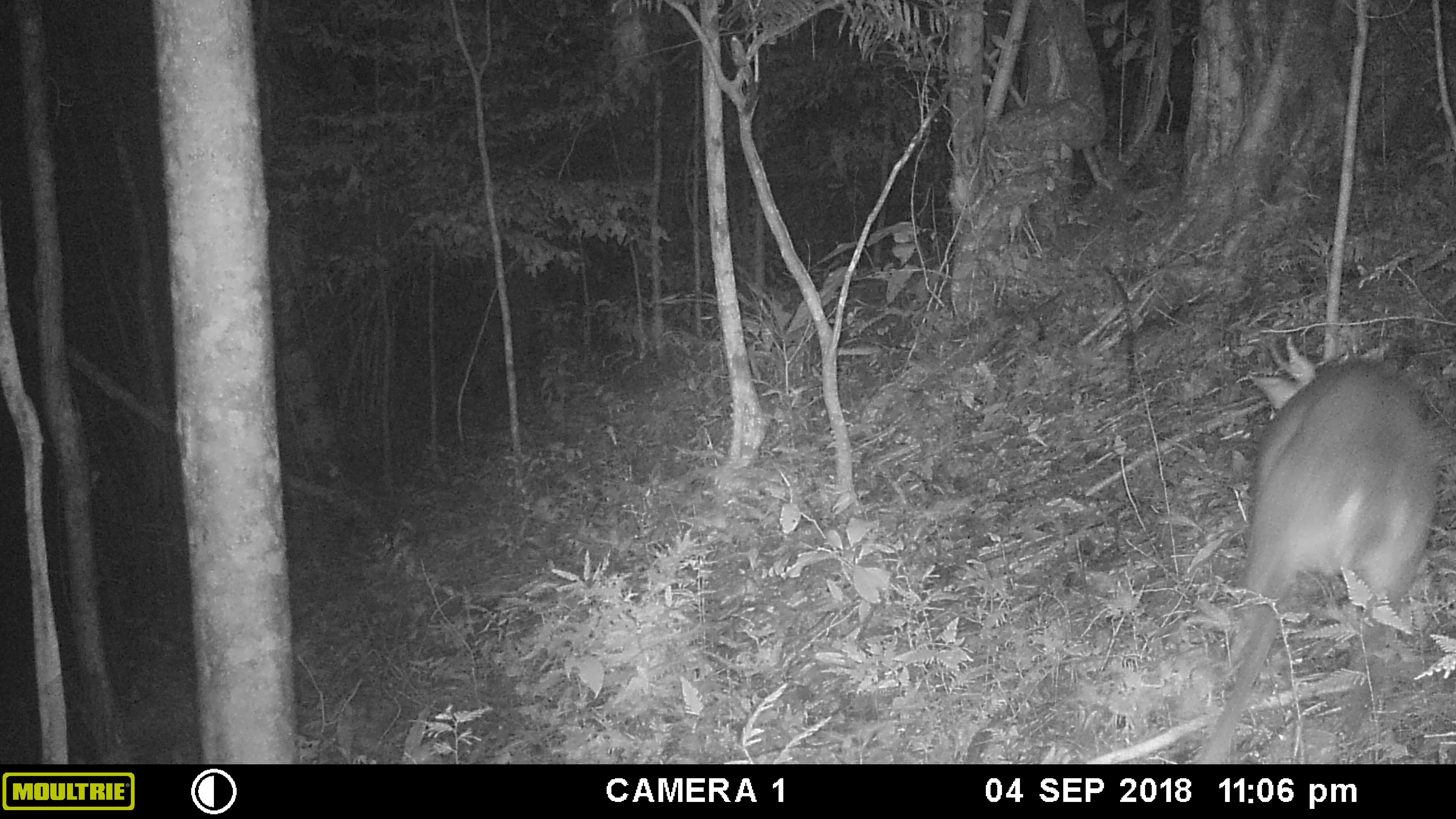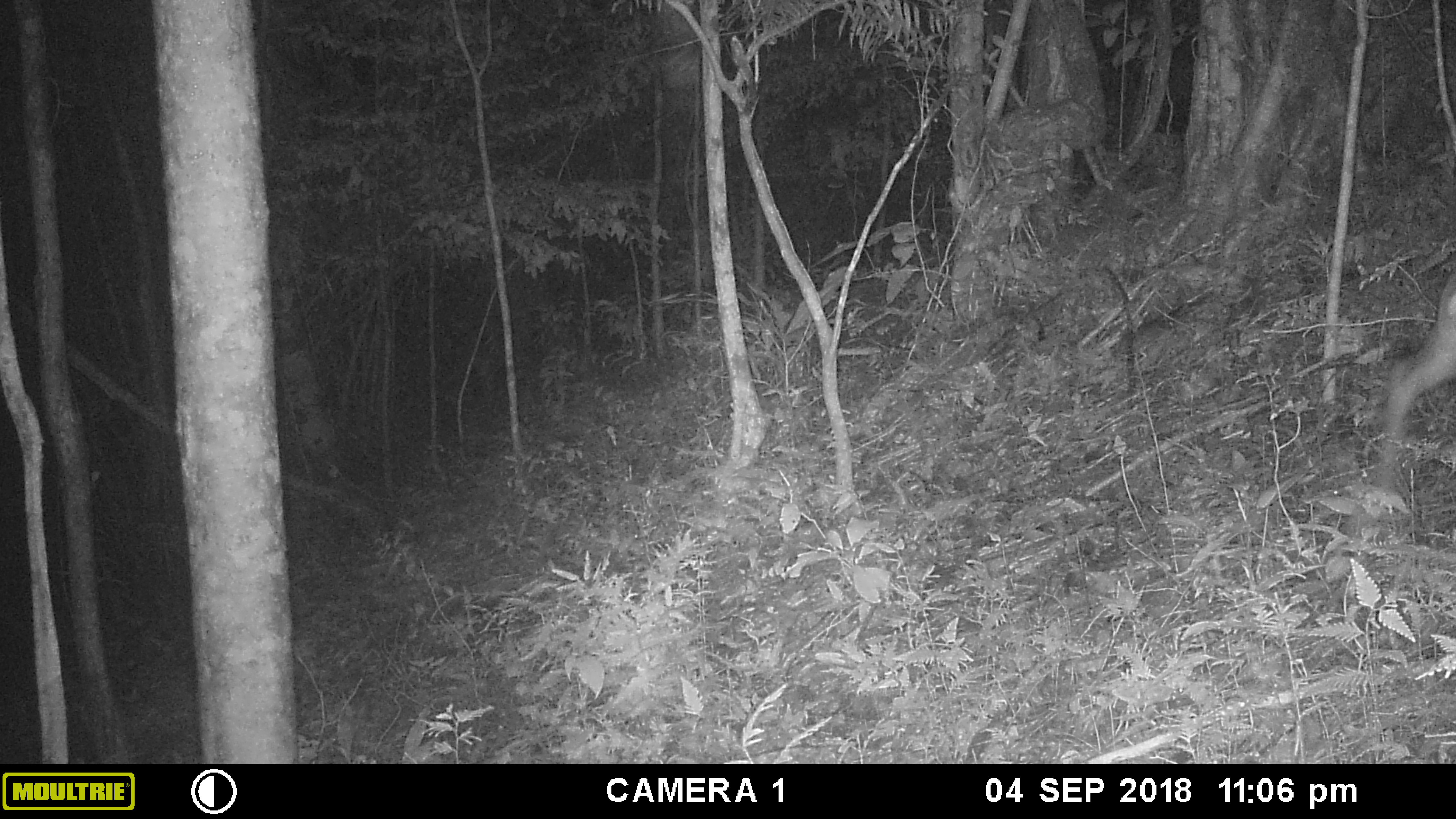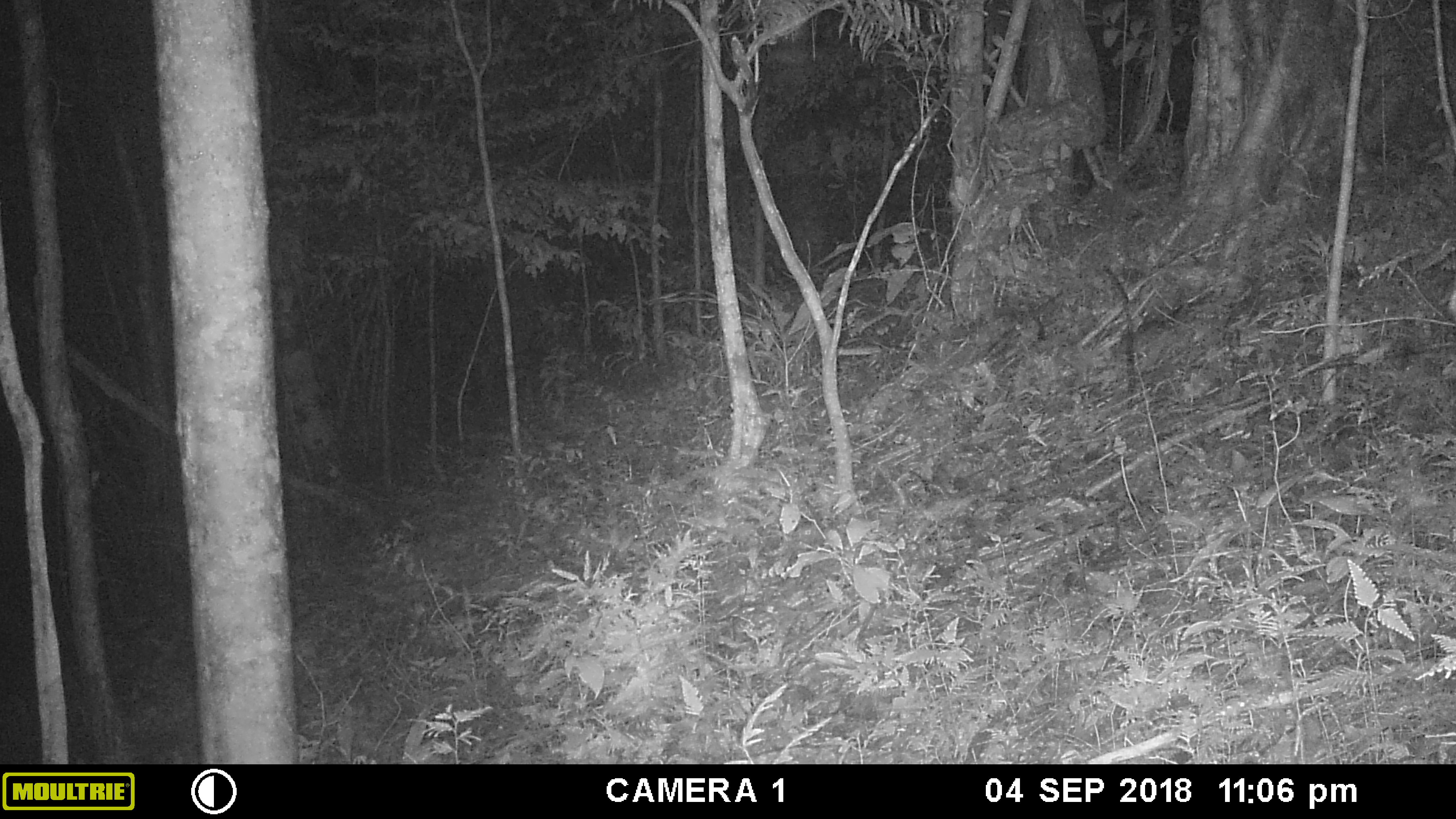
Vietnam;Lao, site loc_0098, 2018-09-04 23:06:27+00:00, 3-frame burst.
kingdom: Animalia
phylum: Chordata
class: Mammalia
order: Artiodactyla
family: Cervidae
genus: Muntiacus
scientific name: Muntiacus vuquangensis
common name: large-antlered muntjac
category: large antlered muntjac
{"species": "large antlered muntjac (large-antlered muntjac) (Muntiacus vuquangensis)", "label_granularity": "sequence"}